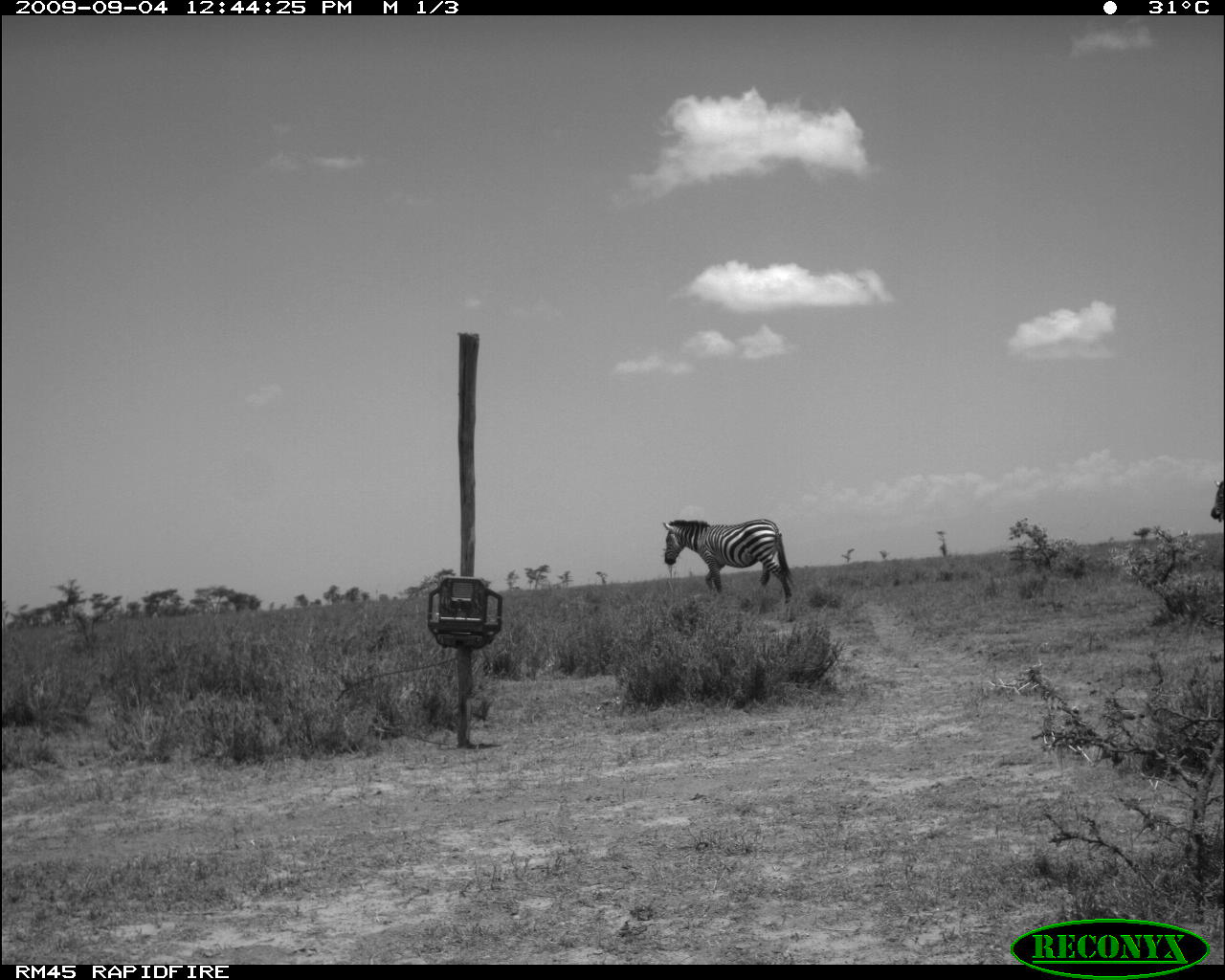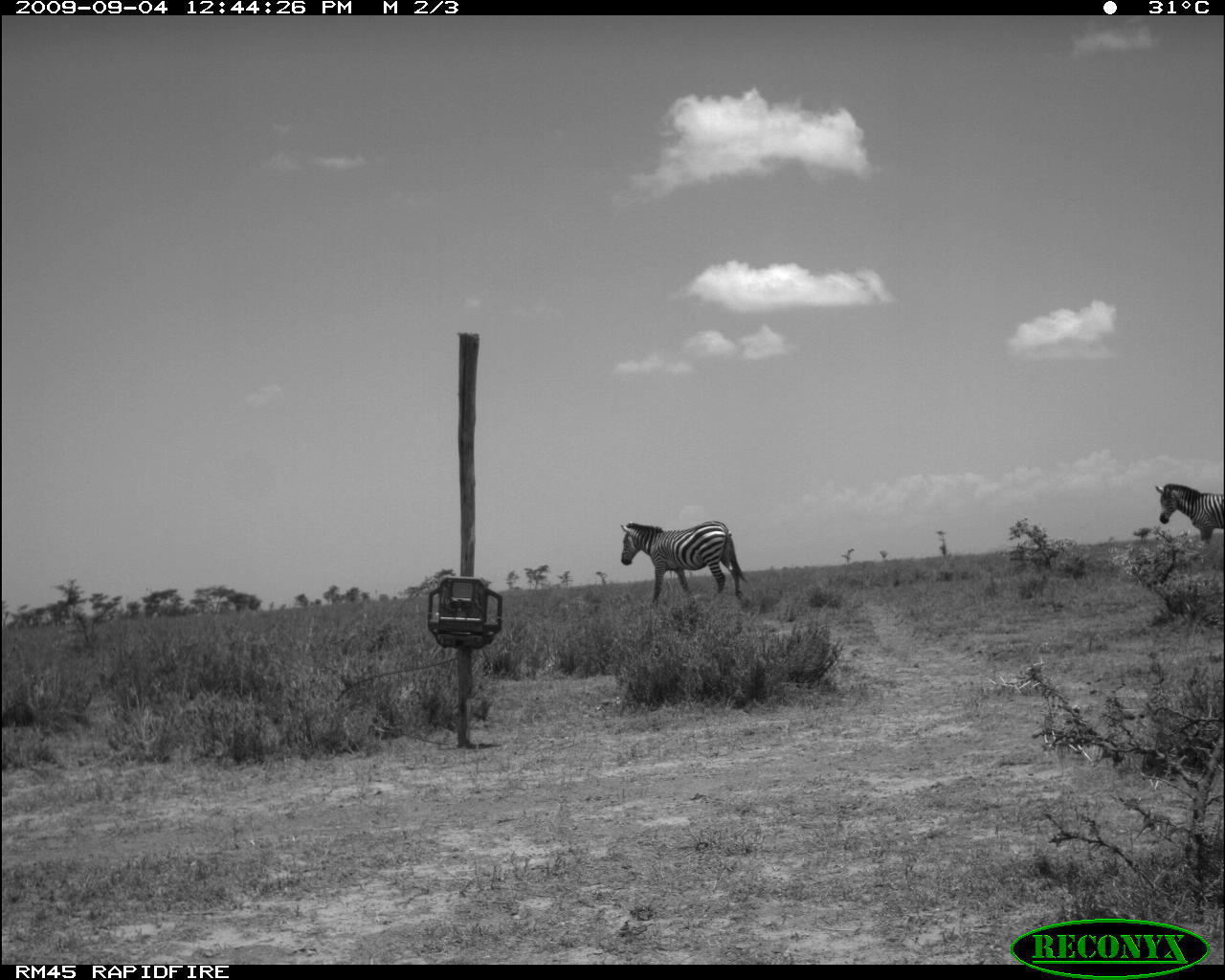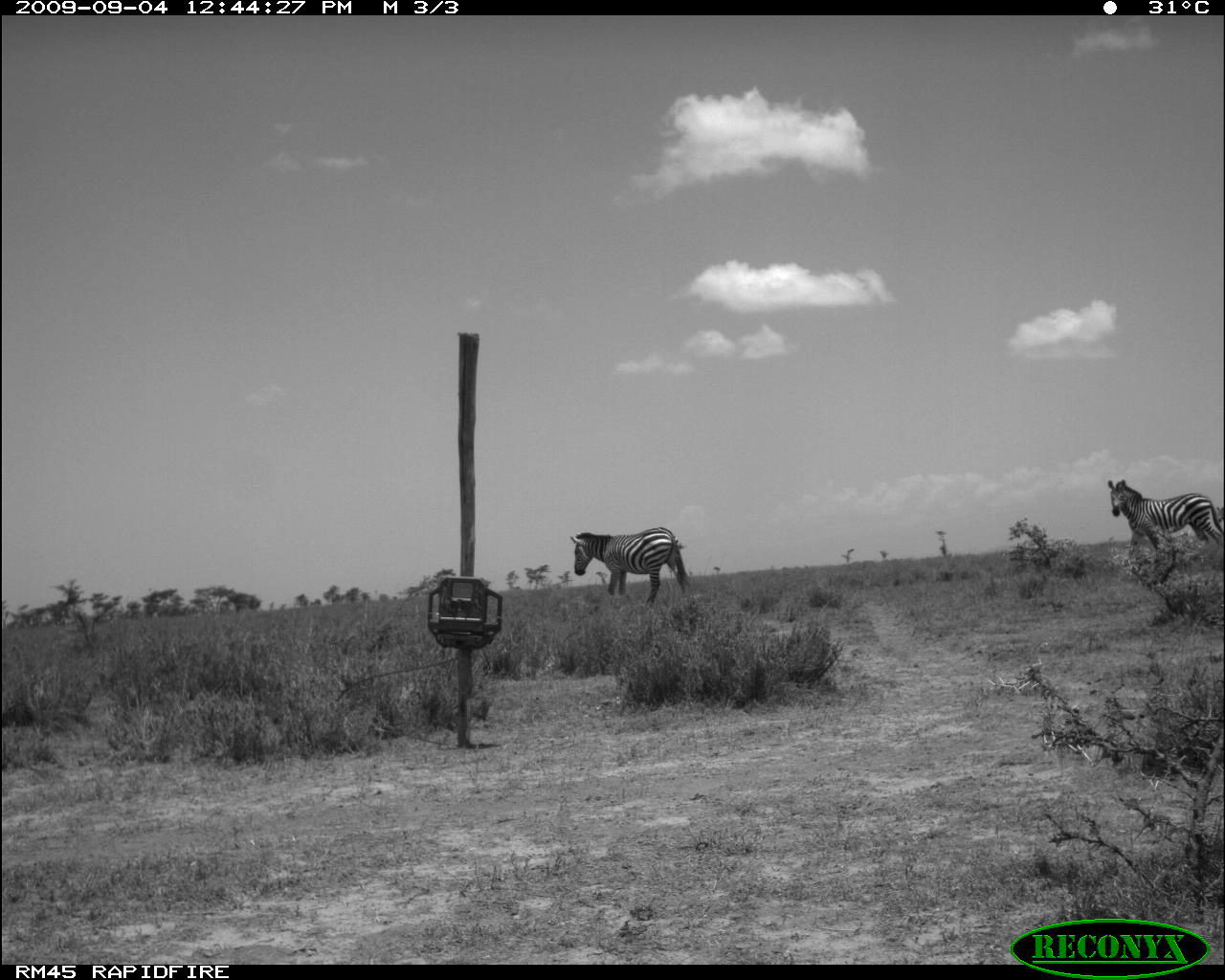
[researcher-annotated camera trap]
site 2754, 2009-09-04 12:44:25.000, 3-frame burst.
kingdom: Animalia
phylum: Chordata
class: Mammalia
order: Perissodactyla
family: Equidae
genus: Equus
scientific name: Equus quagga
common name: plains zebra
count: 2